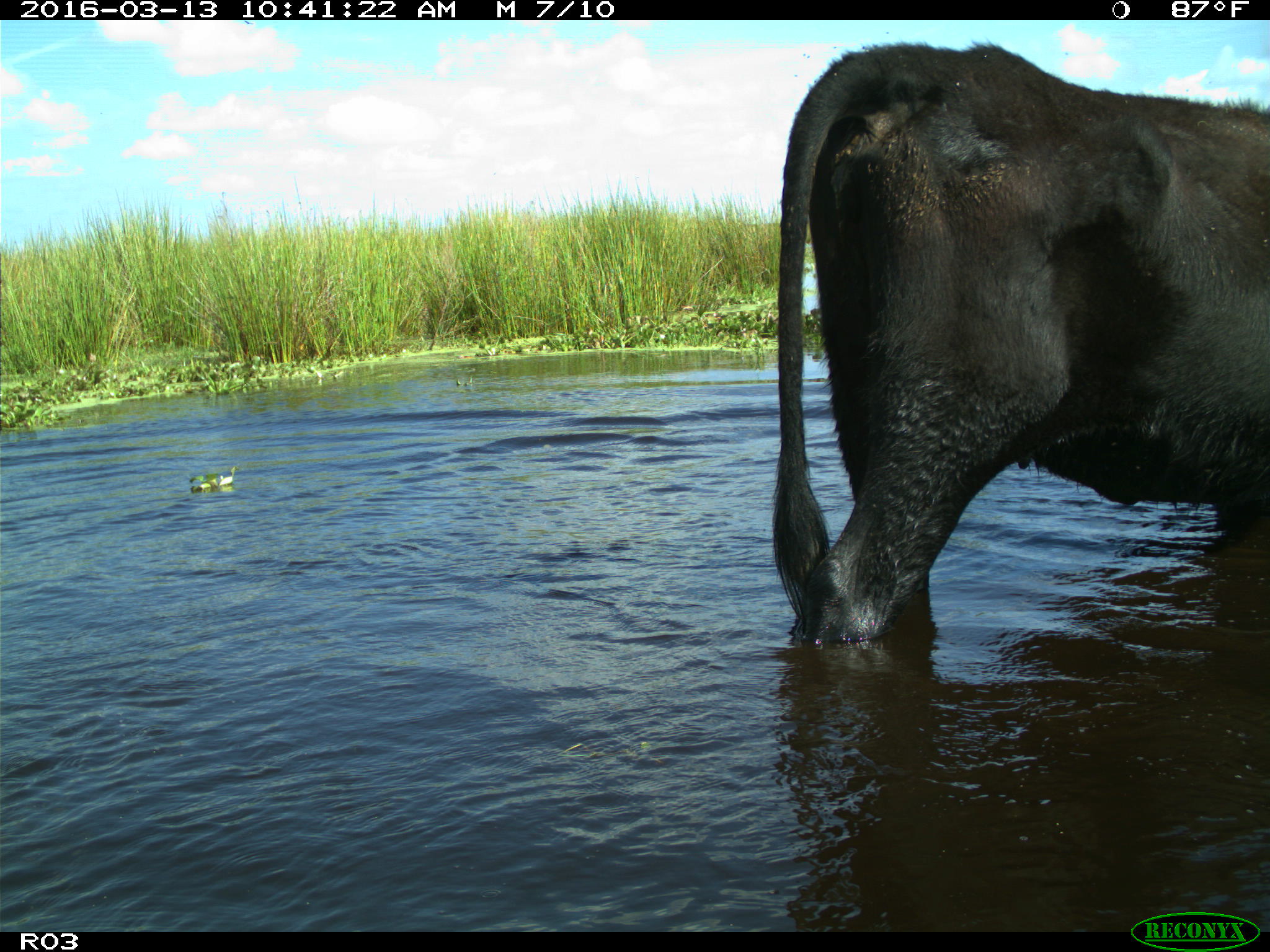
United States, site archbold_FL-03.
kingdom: Animalia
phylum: Chordata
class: Mammalia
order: Artiodactyla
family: Bovidae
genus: Bos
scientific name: Bos taurus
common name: domestic cow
Bos taurus (domestic cow).